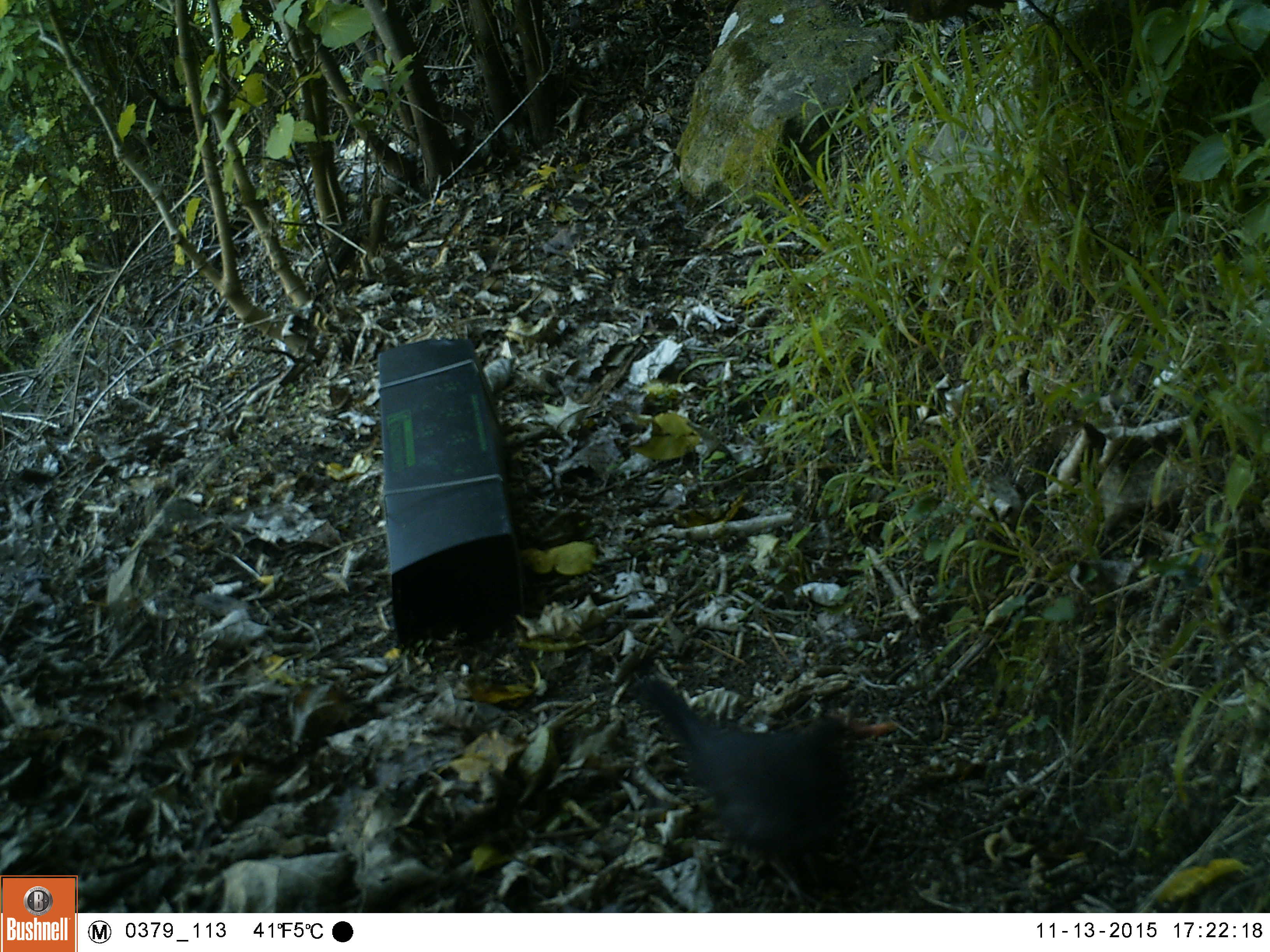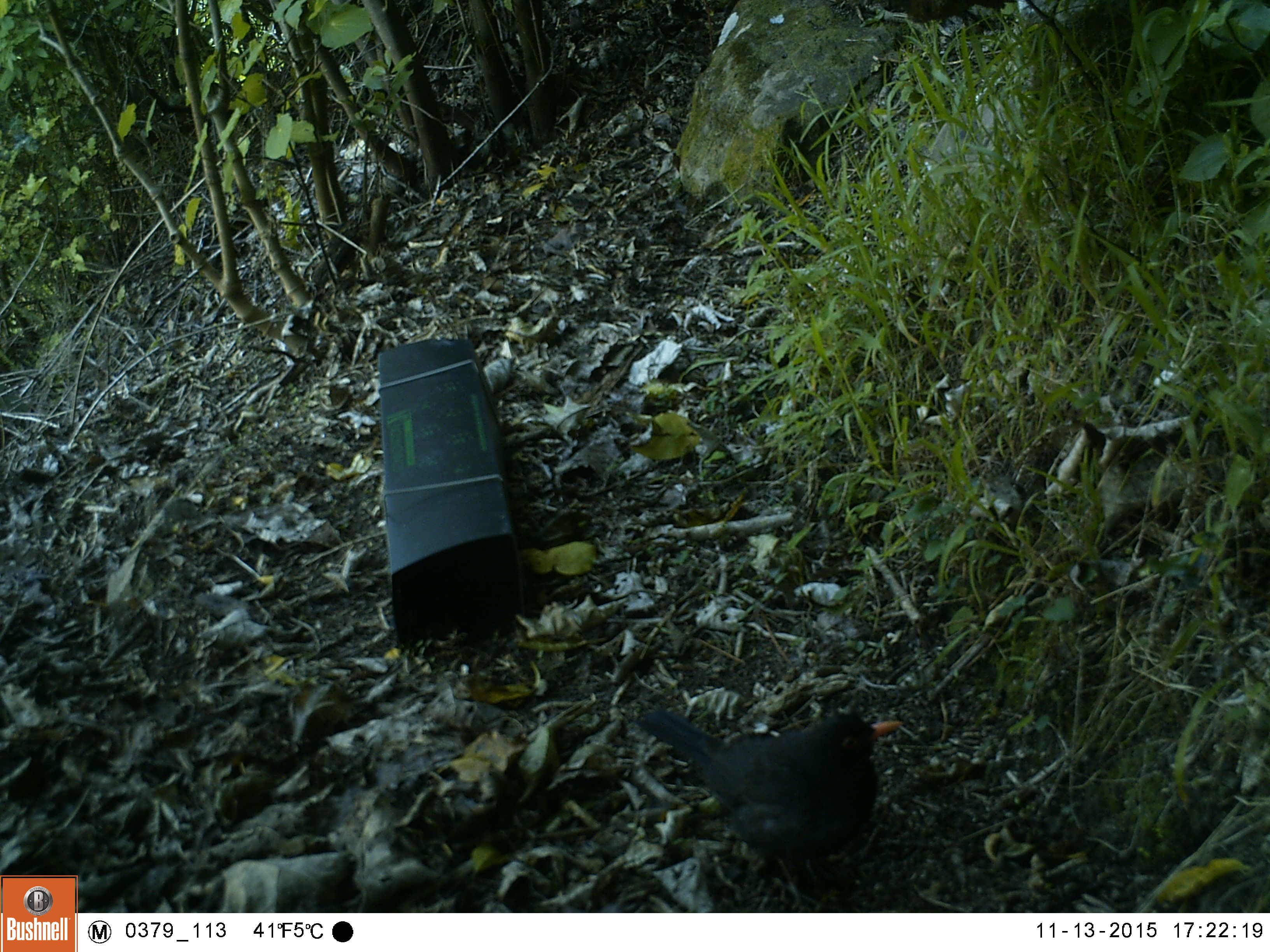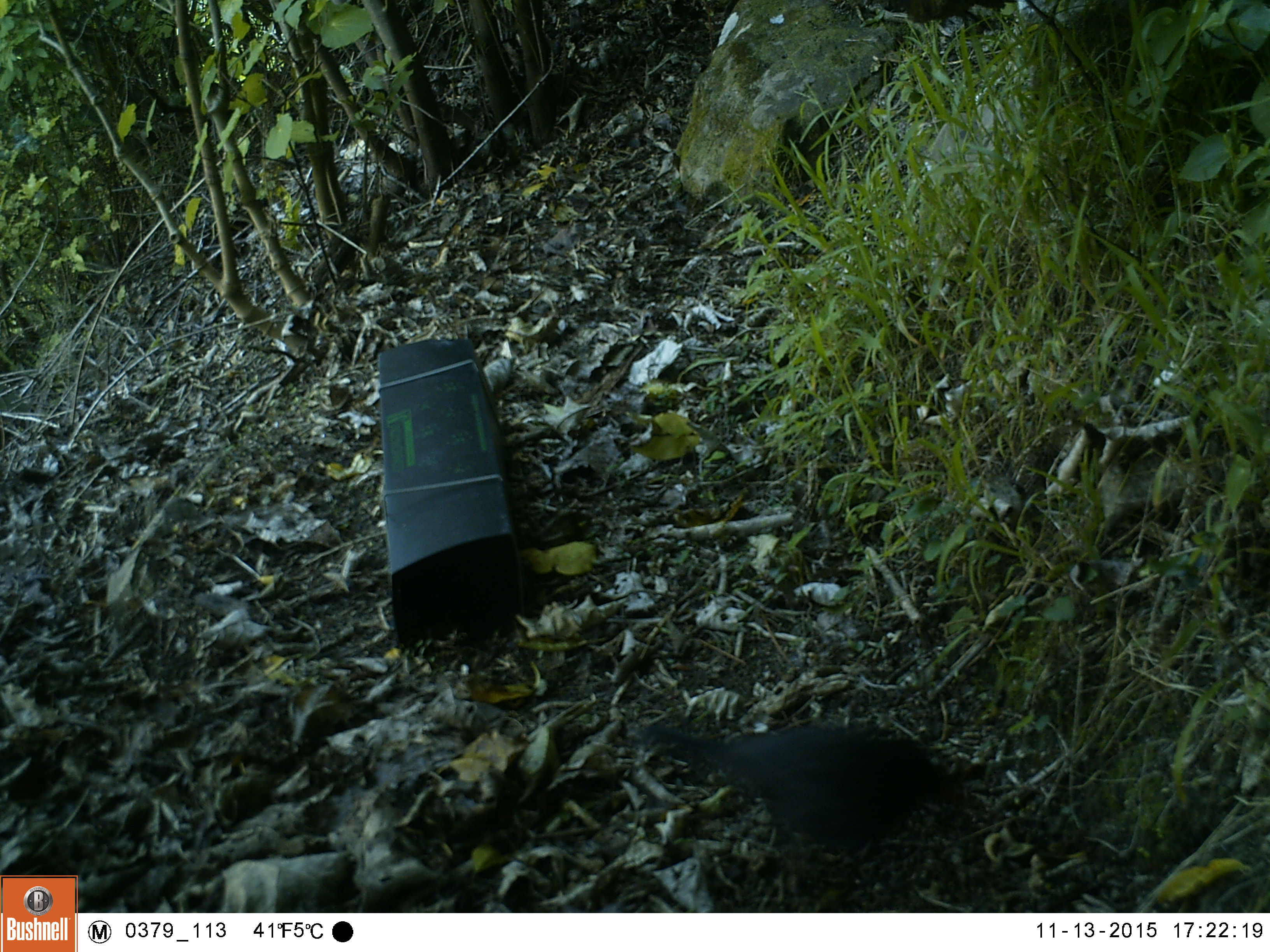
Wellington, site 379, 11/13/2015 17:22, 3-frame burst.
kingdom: Animalia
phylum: Chordata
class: Aves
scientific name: Aves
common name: bird